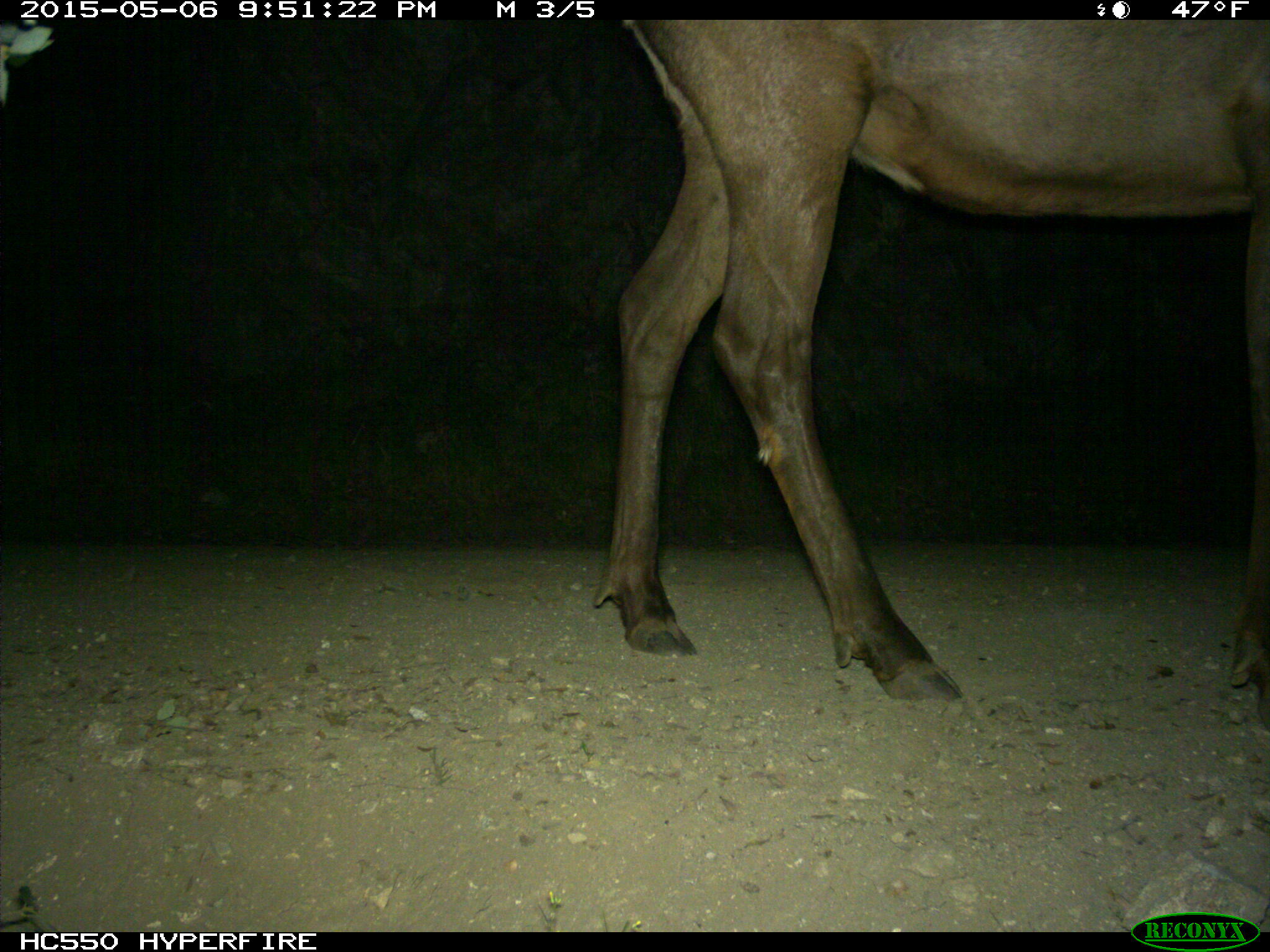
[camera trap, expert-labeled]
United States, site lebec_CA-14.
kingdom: Animalia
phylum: Chordata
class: Mammalia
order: Artiodactyla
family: Cervidae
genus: Cervus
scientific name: Cervus canadensis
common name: elk